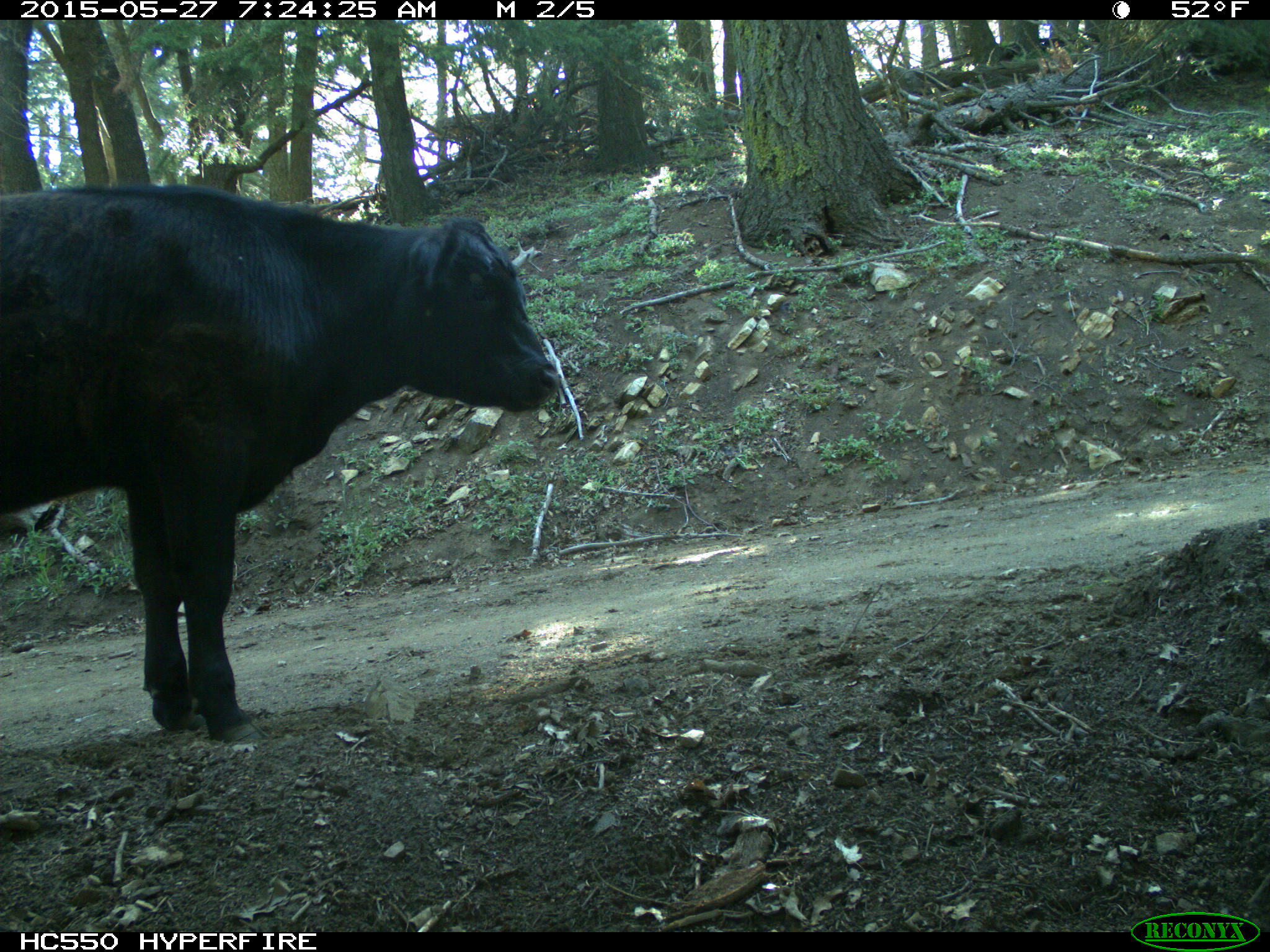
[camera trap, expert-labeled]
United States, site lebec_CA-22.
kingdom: Animalia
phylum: Chordata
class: Mammalia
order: Artiodactyla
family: Bovidae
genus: Bos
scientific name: Bos taurus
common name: domestic cow